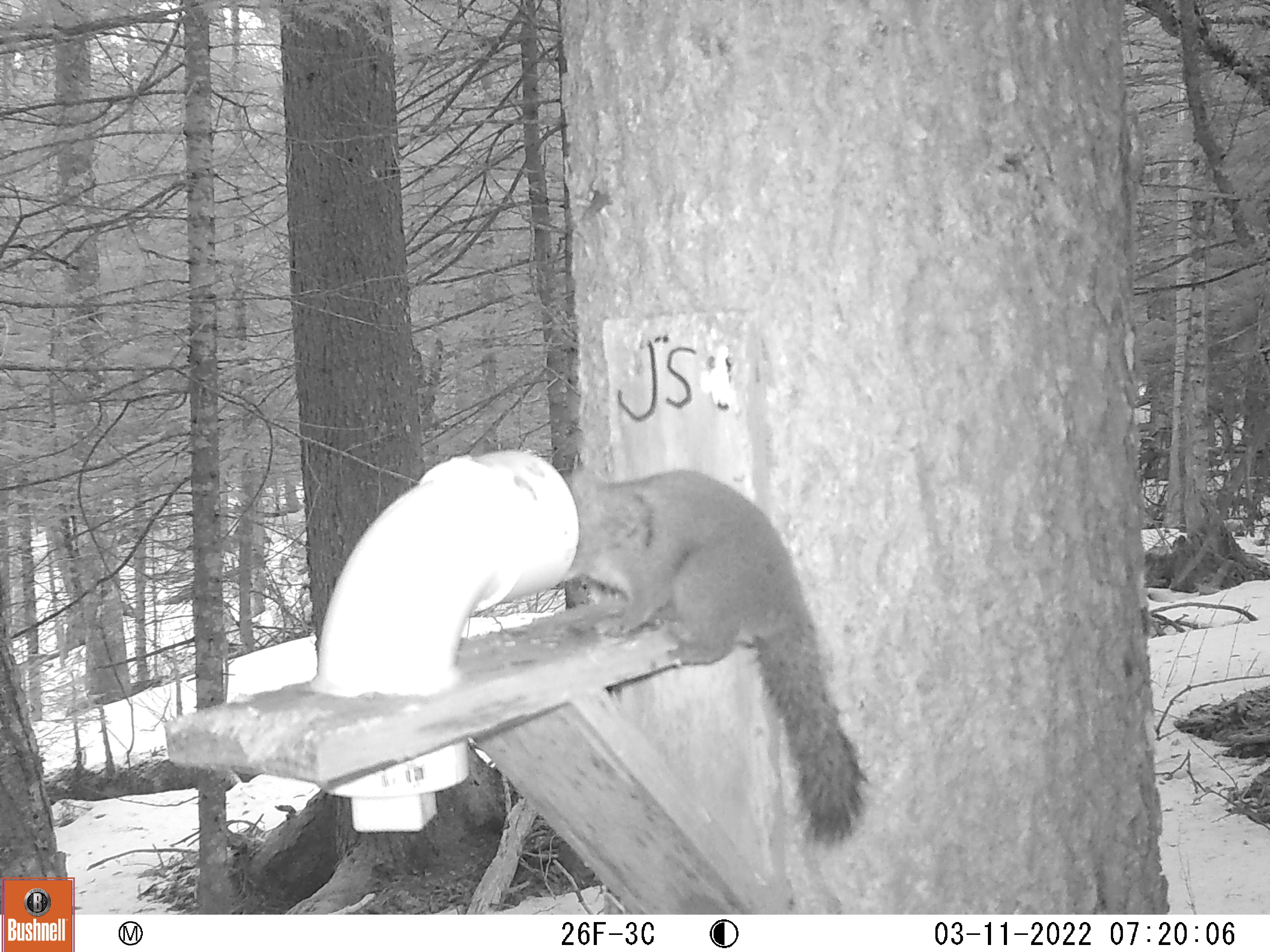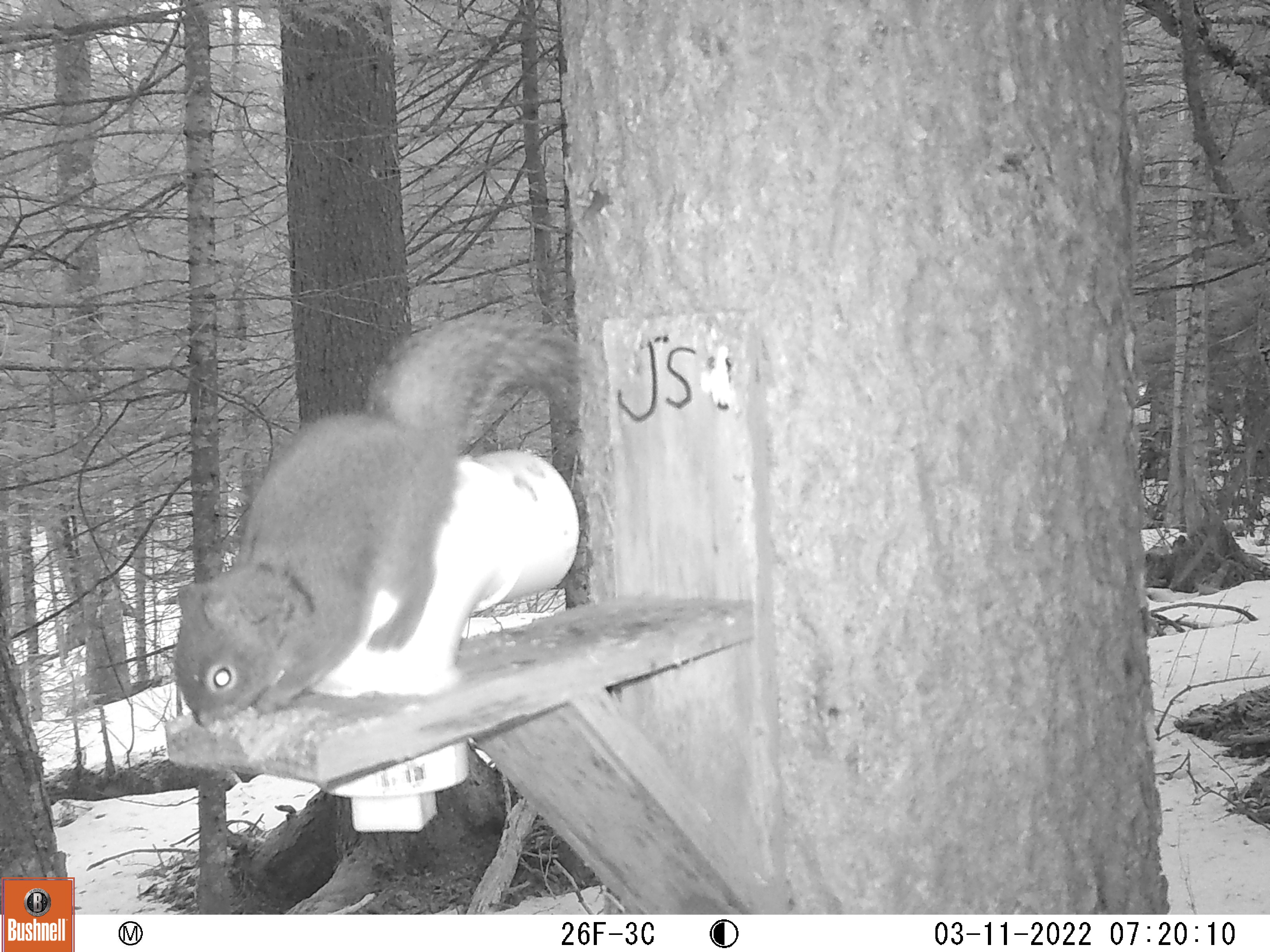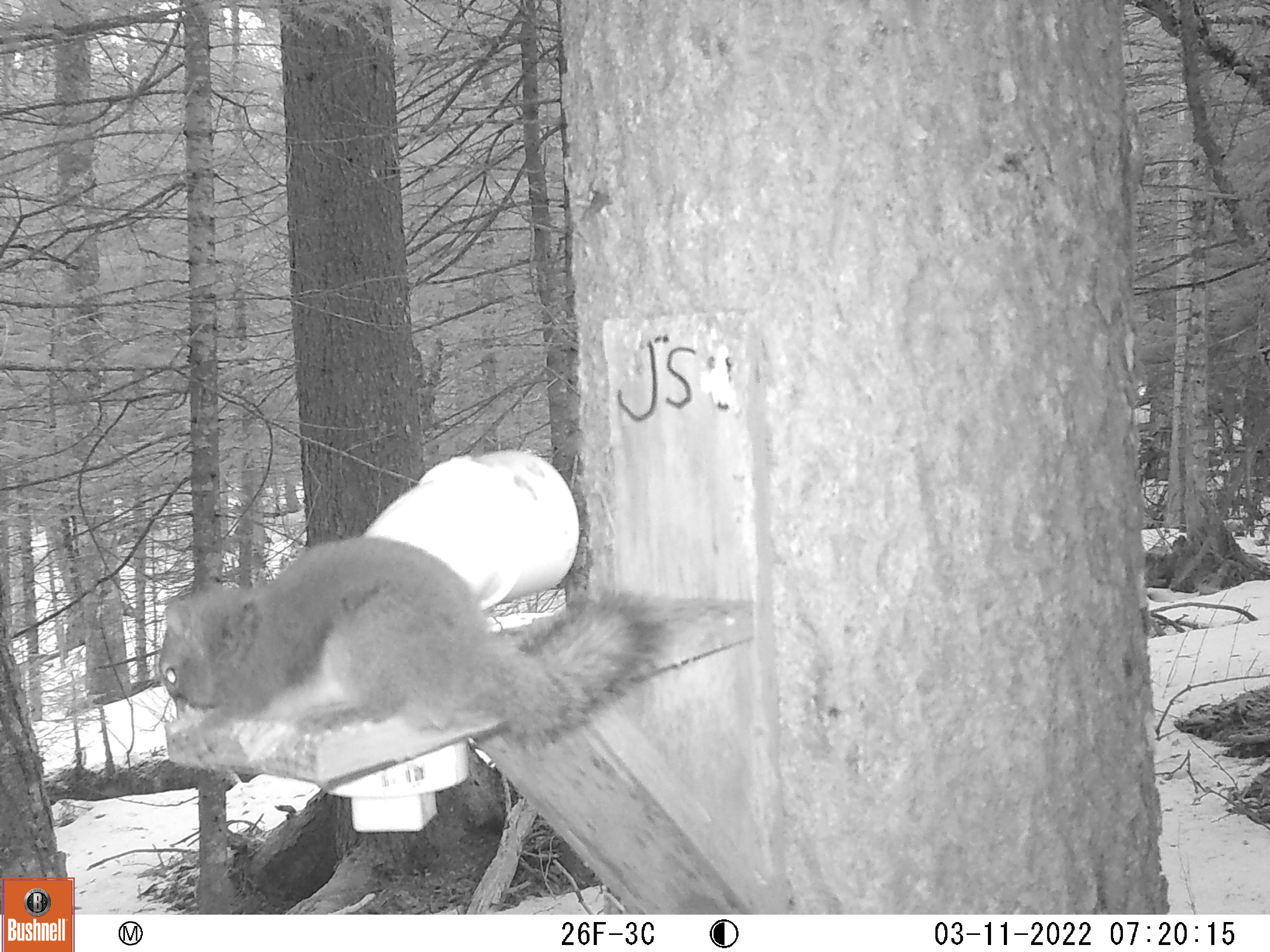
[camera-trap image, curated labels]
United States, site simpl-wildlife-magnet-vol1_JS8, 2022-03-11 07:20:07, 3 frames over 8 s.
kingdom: Animalia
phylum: Chordata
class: Mammalia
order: Rodentia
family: Sciuridae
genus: Tamiasciurus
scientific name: Tamiasciurus hudsonicus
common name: red squirrel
Red squirrel (Tamiasciurus hudsonicus).